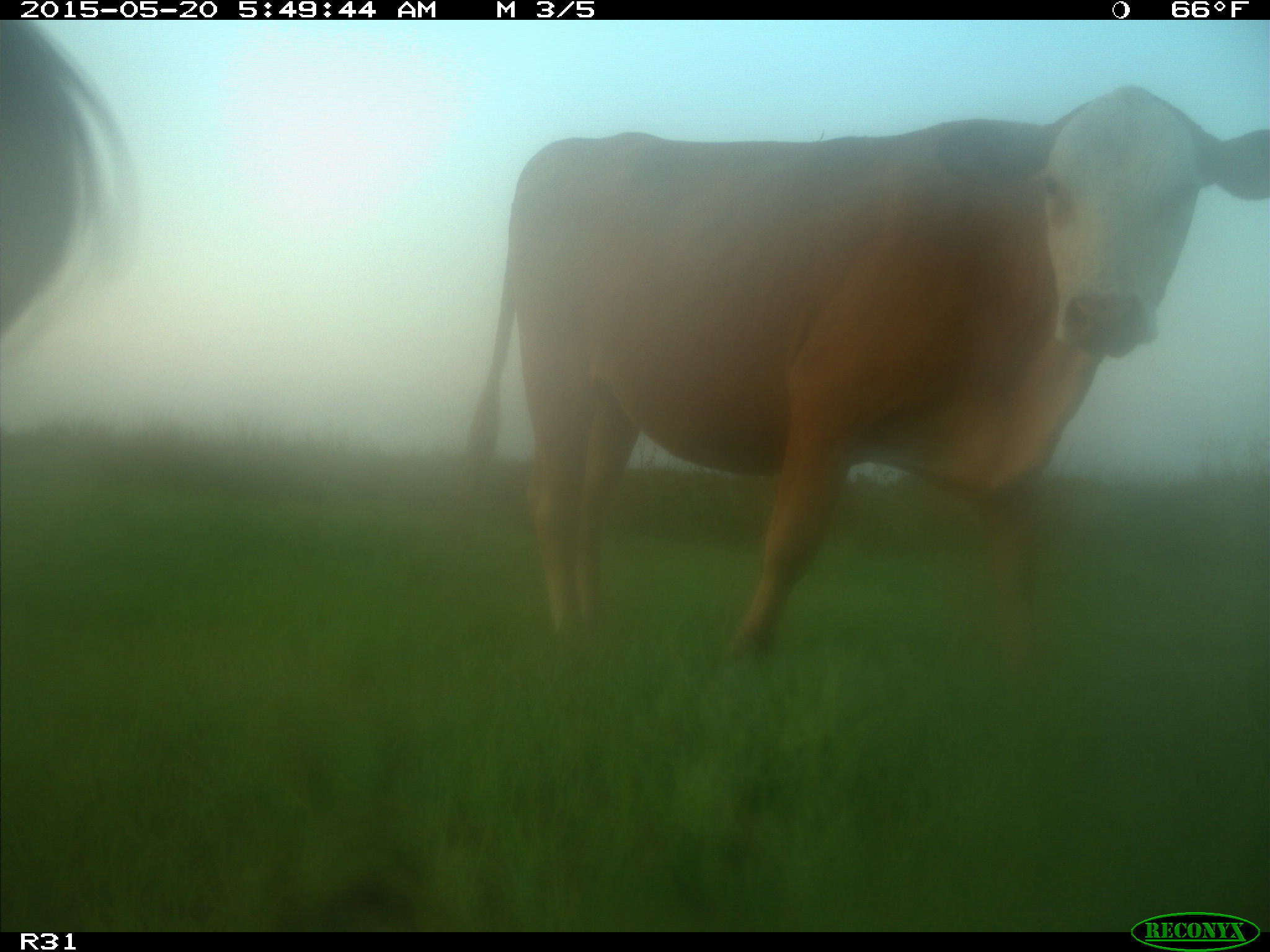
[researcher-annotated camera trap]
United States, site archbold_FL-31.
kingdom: Animalia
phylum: Chordata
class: Mammalia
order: Artiodactyla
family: Bovidae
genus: Bos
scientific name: Bos taurus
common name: domestic cow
Bos taurus (domestic cow).